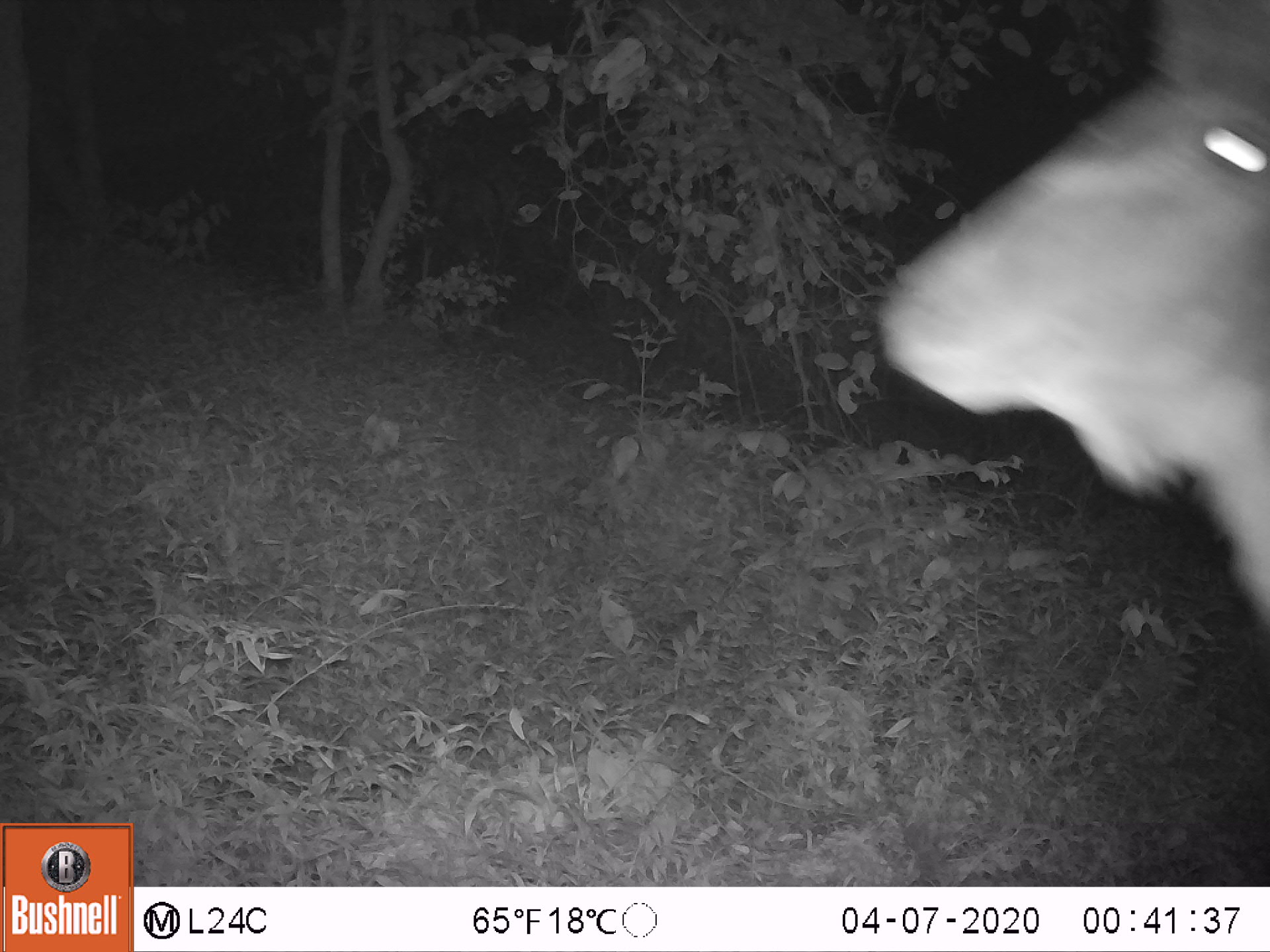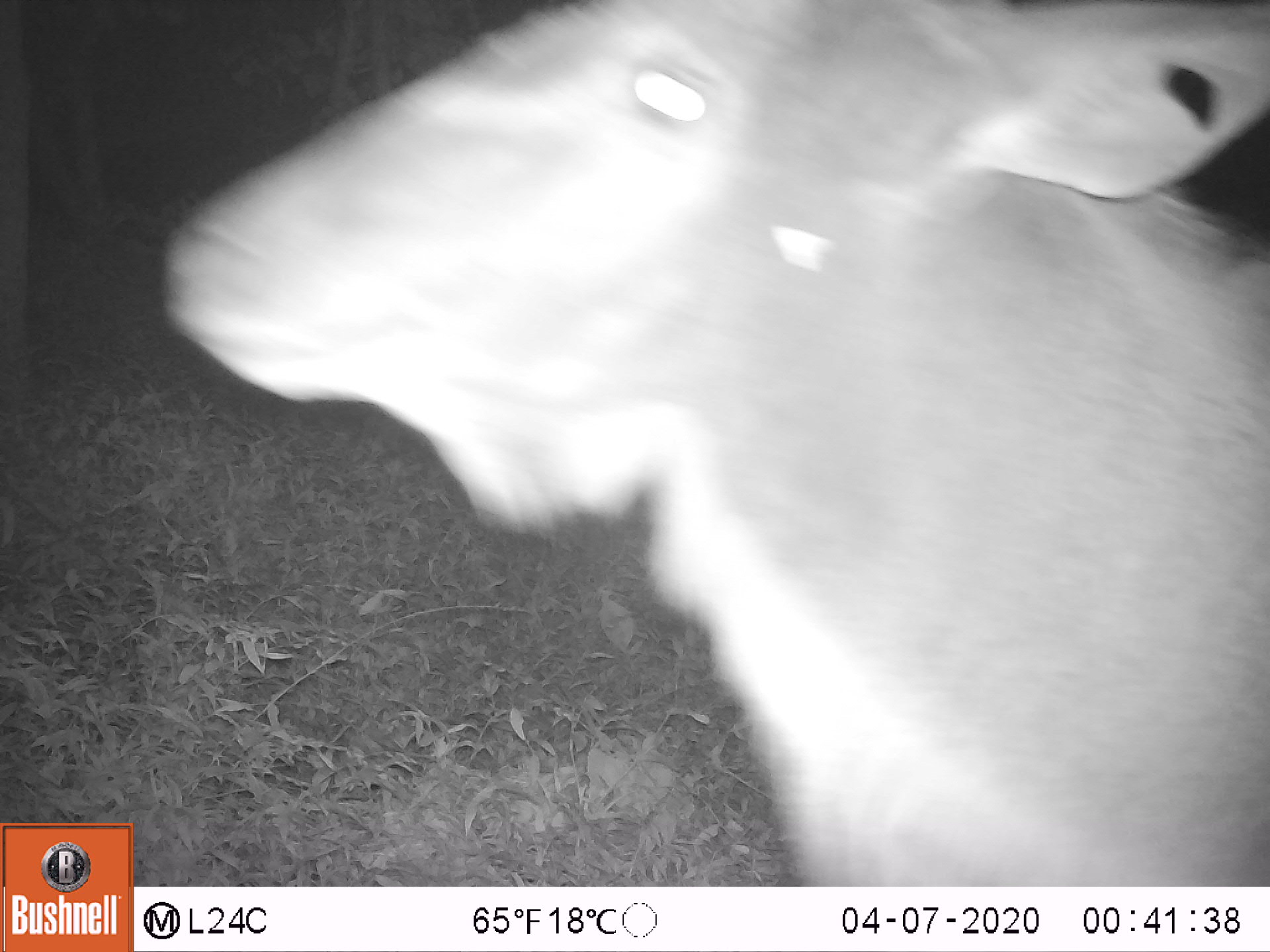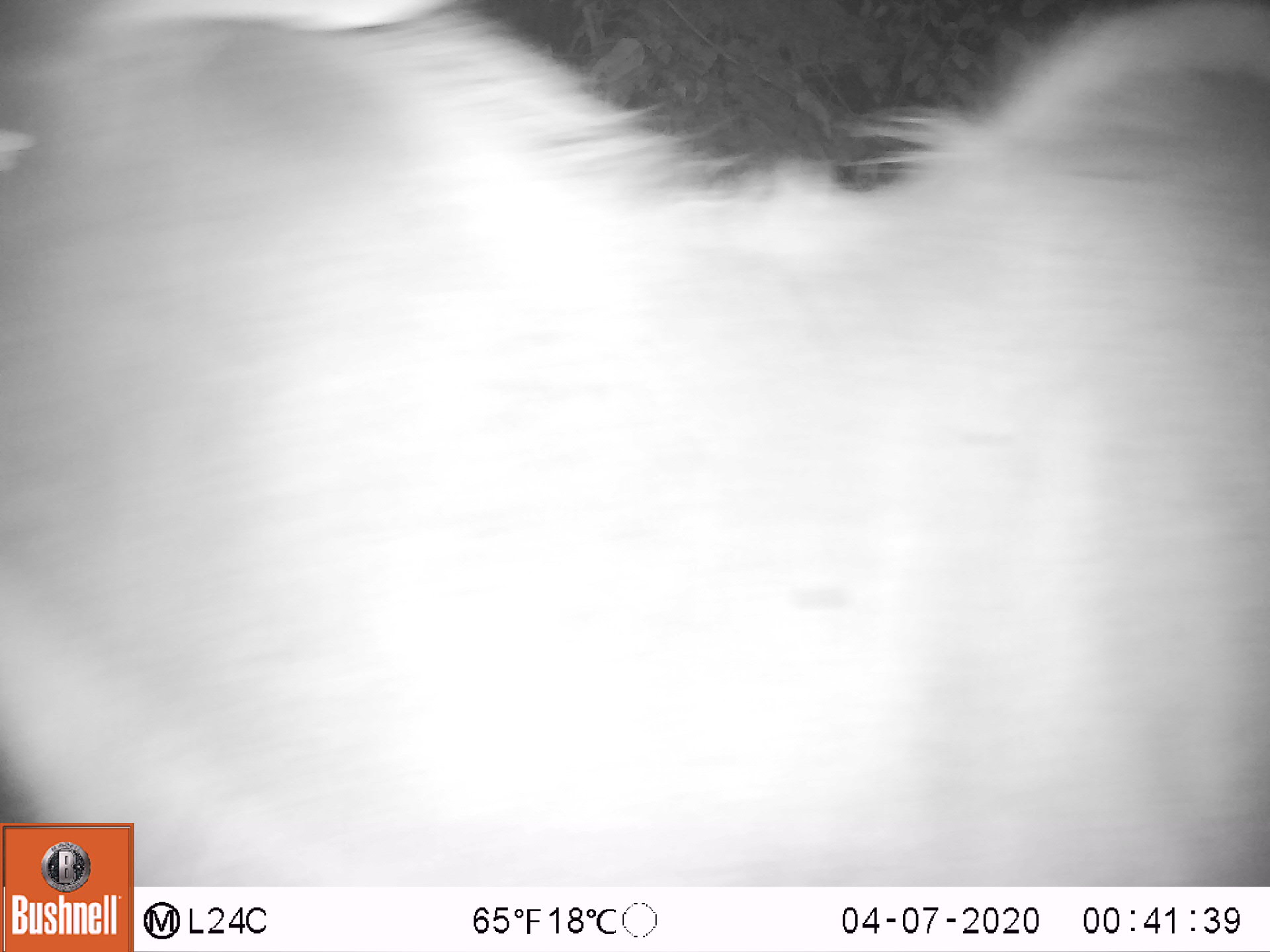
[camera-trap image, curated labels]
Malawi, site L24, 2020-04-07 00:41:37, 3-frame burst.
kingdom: Animalia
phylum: Chordata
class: Mammalia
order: Artiodactyla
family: Bovidae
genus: Tragelaphus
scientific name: Tragelaphus strepsiceros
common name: greater kudu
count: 1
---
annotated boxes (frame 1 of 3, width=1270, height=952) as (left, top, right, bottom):
greater kudu: (872, 0, 1269, 607)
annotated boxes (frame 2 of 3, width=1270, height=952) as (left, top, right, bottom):
greater kudu: (140, 15, 1262, 880)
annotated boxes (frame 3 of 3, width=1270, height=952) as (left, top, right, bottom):
greater kudu: (2, 0, 1262, 818)